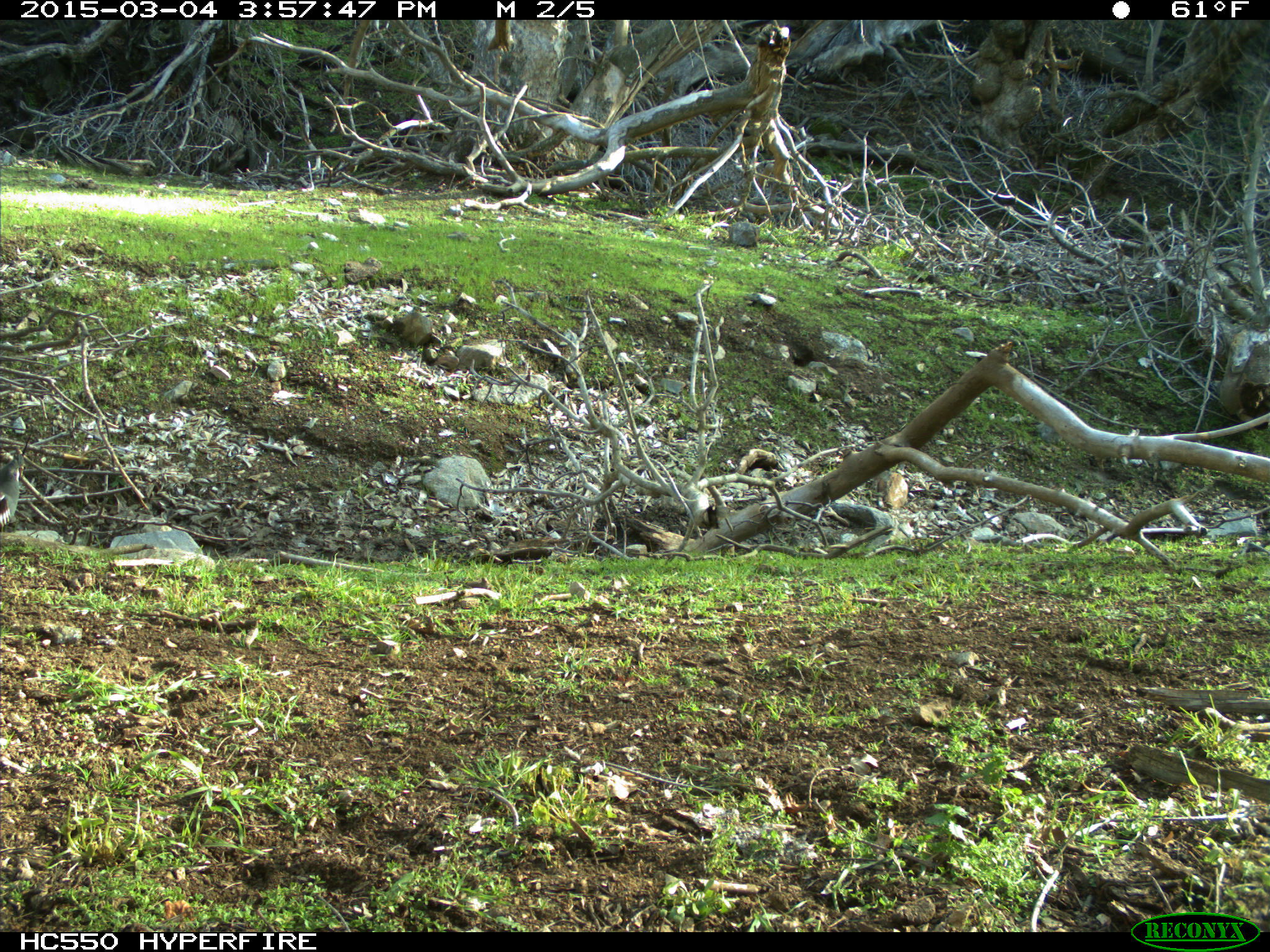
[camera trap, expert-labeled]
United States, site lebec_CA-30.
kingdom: Animalia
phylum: Chordata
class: Aves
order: Galliformes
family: Odontophoridae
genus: Callipepla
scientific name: Callipepla californica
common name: california quail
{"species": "Callipepla californica (california quail)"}